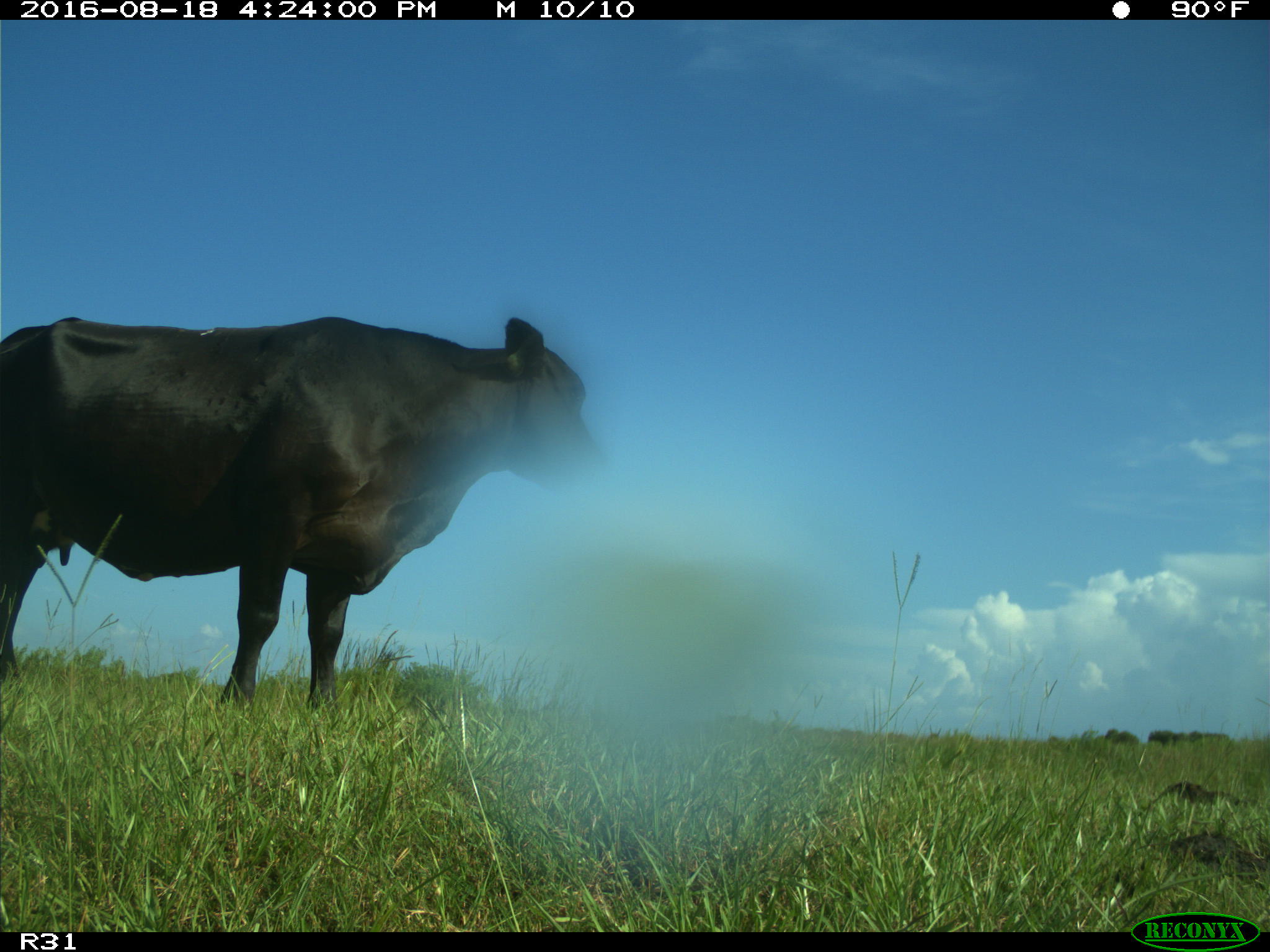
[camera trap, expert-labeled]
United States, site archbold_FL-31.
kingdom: Animalia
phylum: Chordata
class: Mammalia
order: Artiodactyla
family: Bovidae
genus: Bos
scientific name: Bos taurus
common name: domestic cow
Bos taurus (domestic cow).